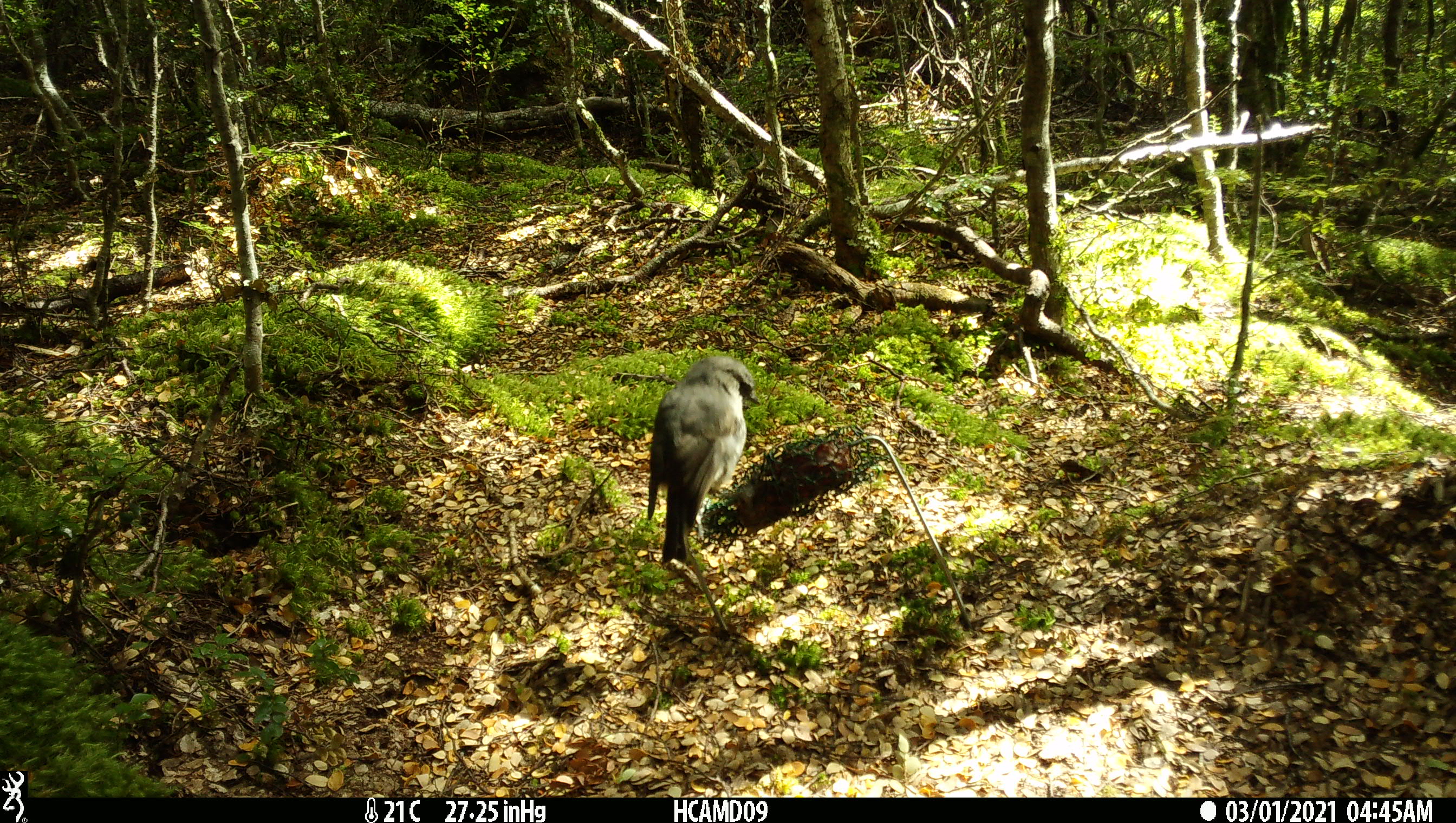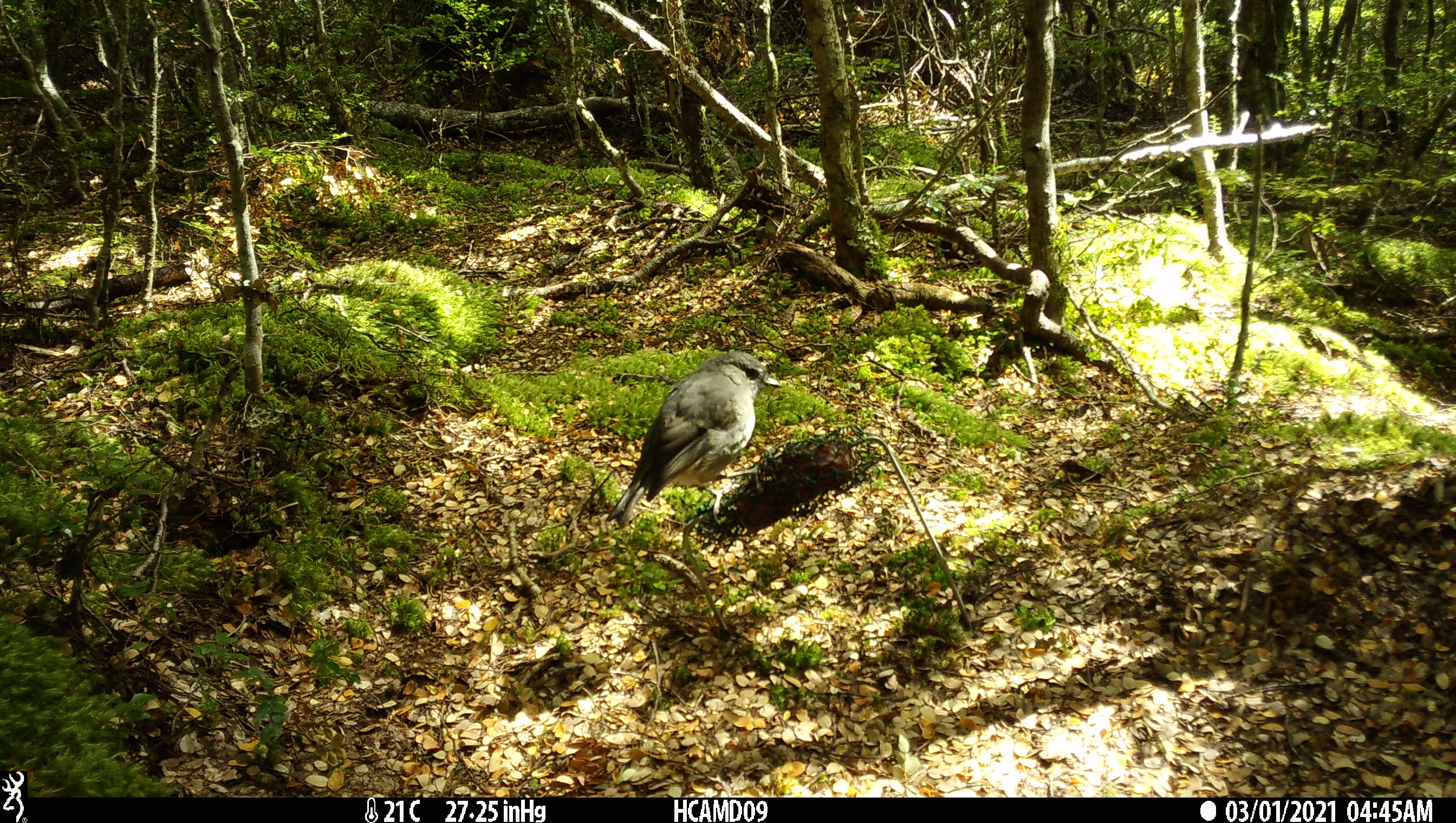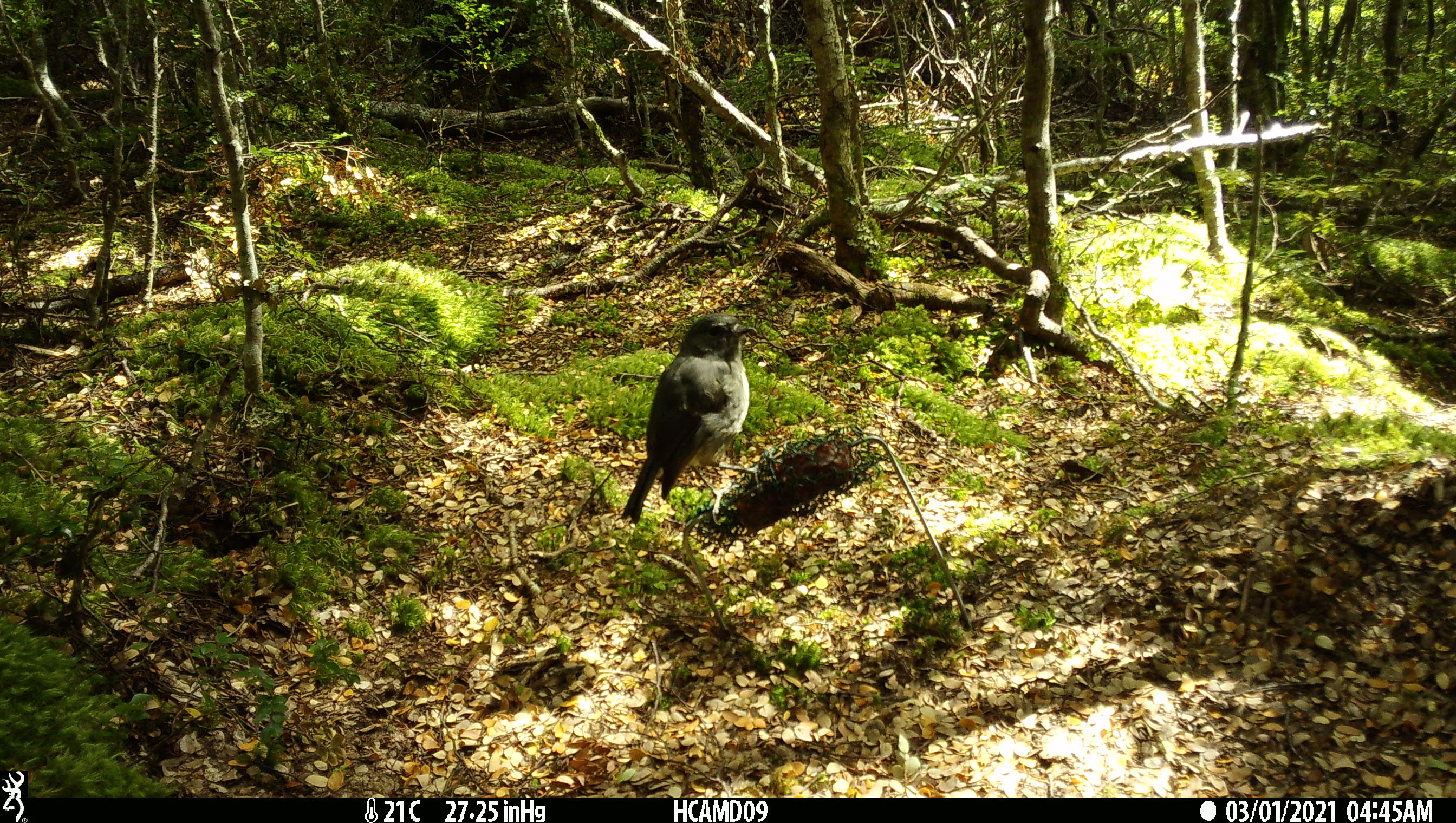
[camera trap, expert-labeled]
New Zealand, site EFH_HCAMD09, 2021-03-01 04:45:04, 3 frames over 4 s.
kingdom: Animalia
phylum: Chordata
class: Aves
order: Passeriformes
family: Petroicidae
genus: Petroica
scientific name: Petroica australis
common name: new zealand robin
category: robin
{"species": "robin (new zealand robin) (Petroica australis)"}